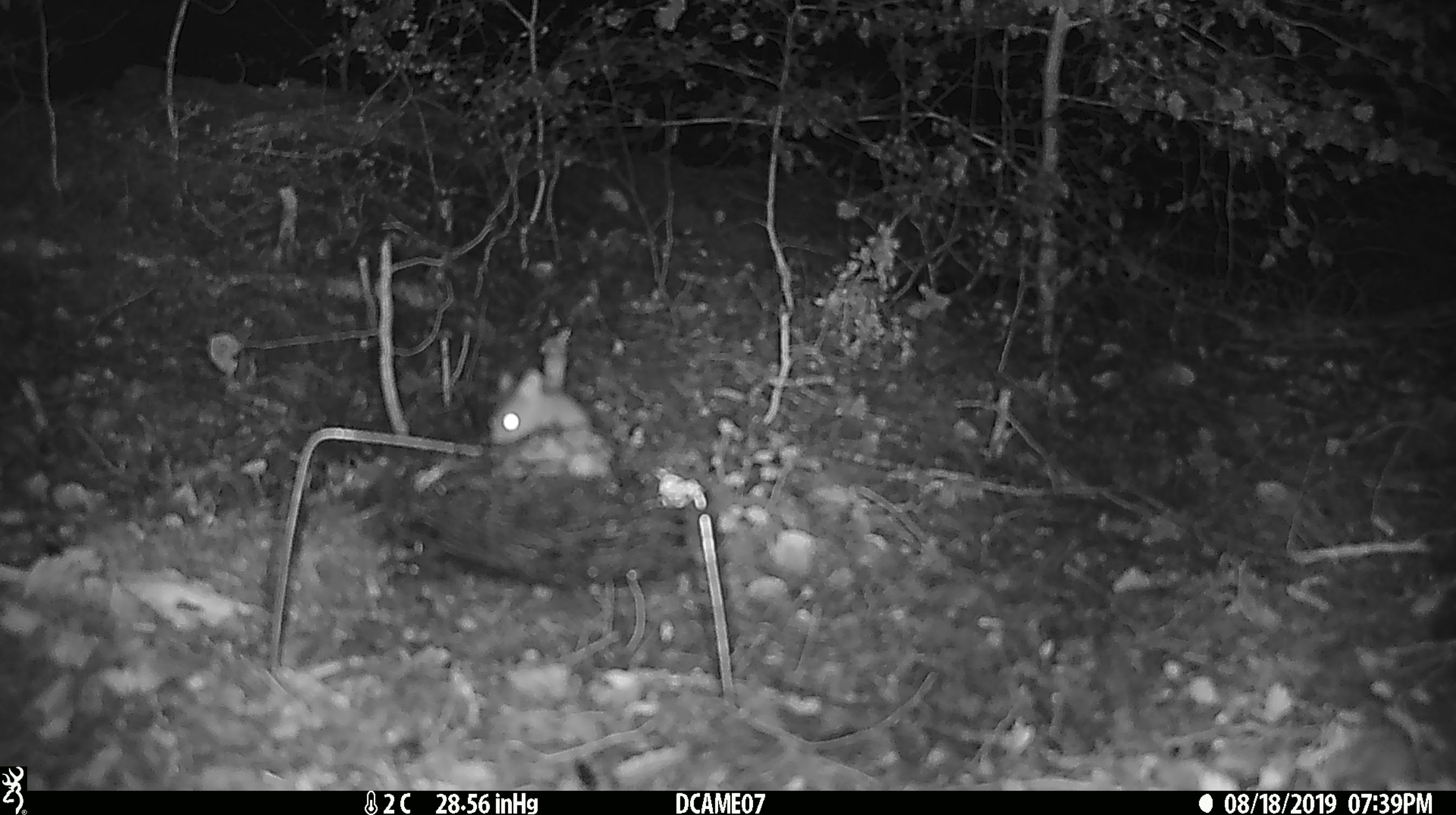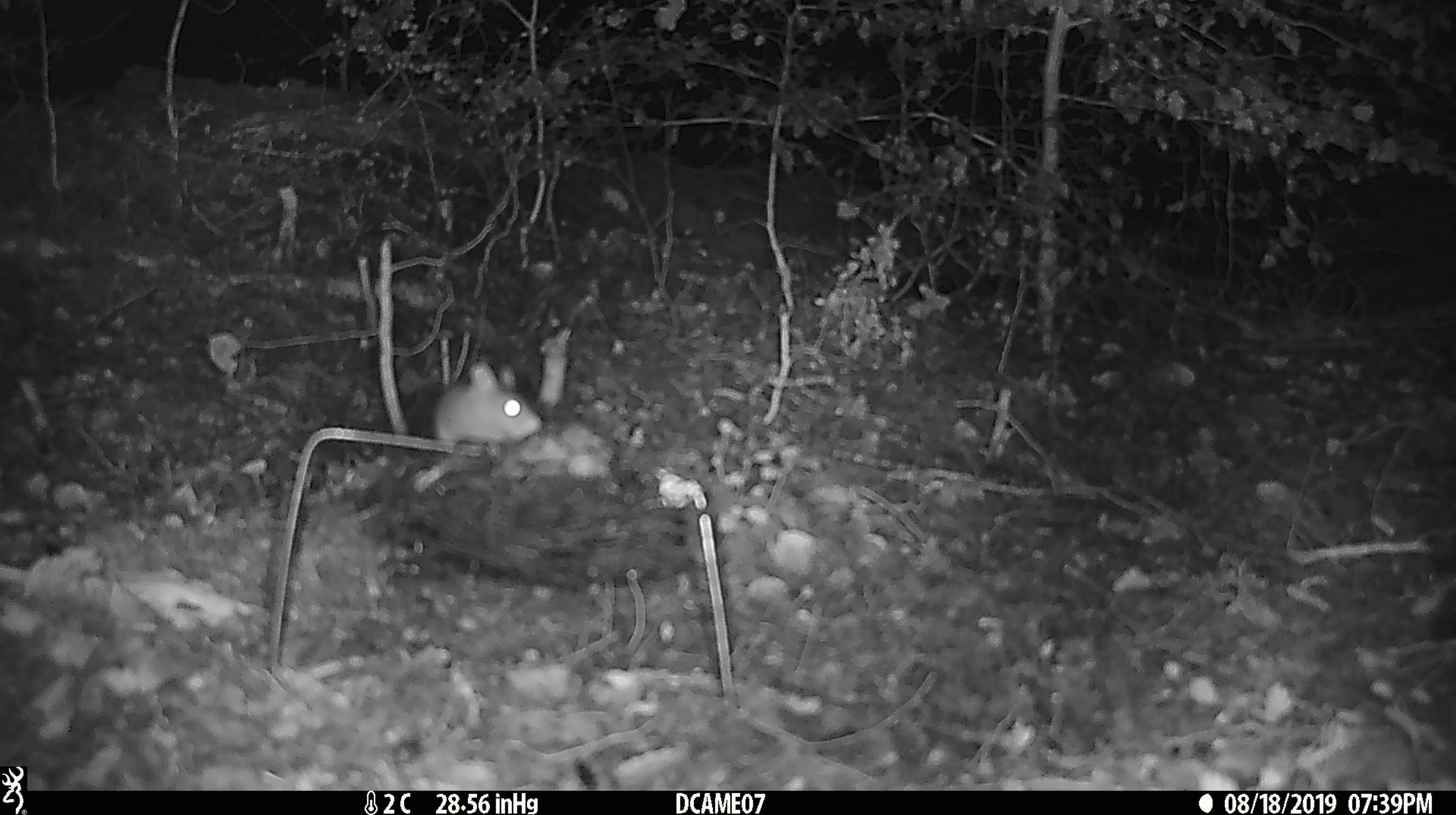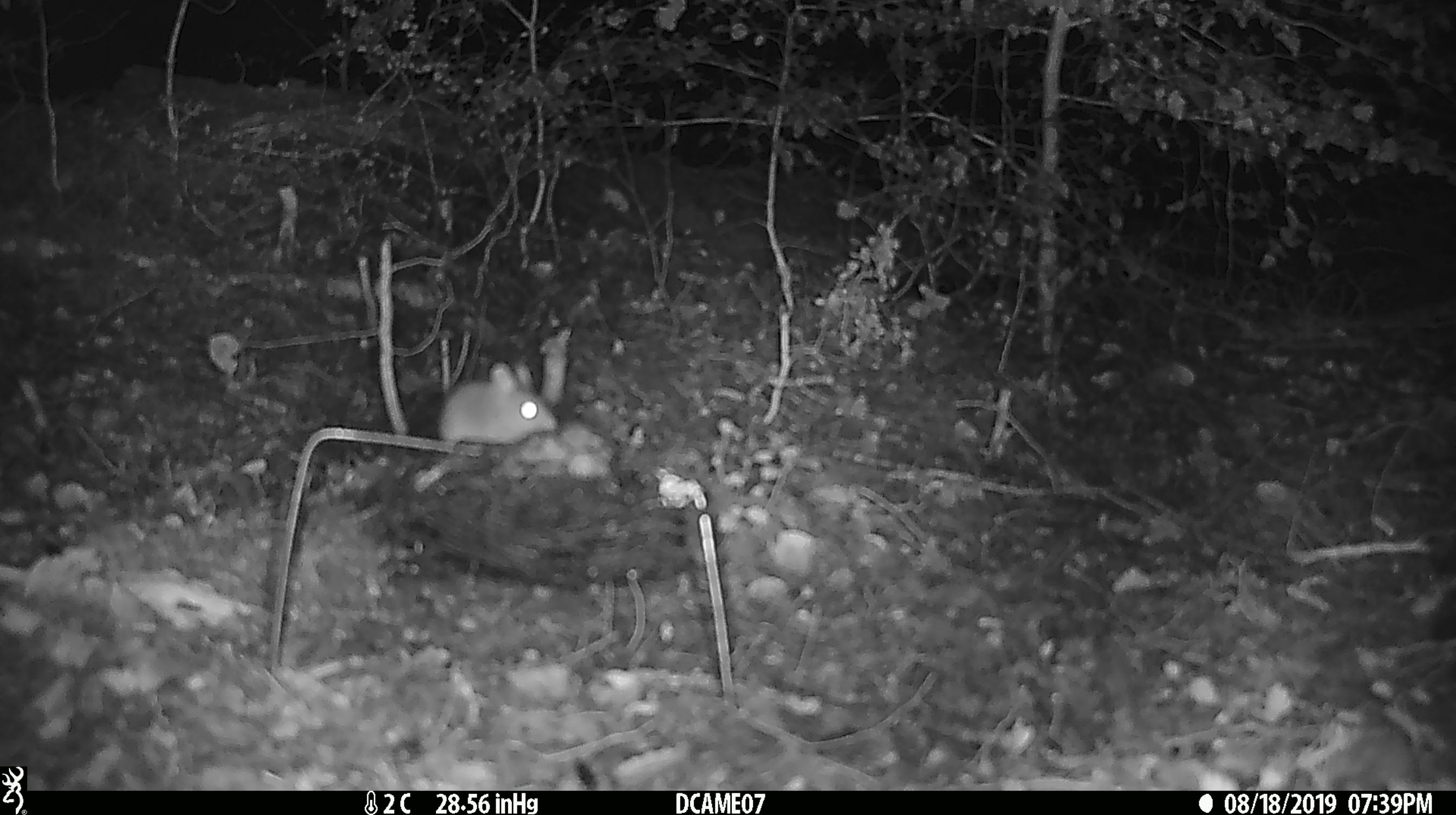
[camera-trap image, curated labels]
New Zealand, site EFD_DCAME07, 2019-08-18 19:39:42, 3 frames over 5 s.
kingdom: Animalia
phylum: Chordata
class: Mammalia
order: Rodentia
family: Muridae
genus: Mus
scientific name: Mus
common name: mouse